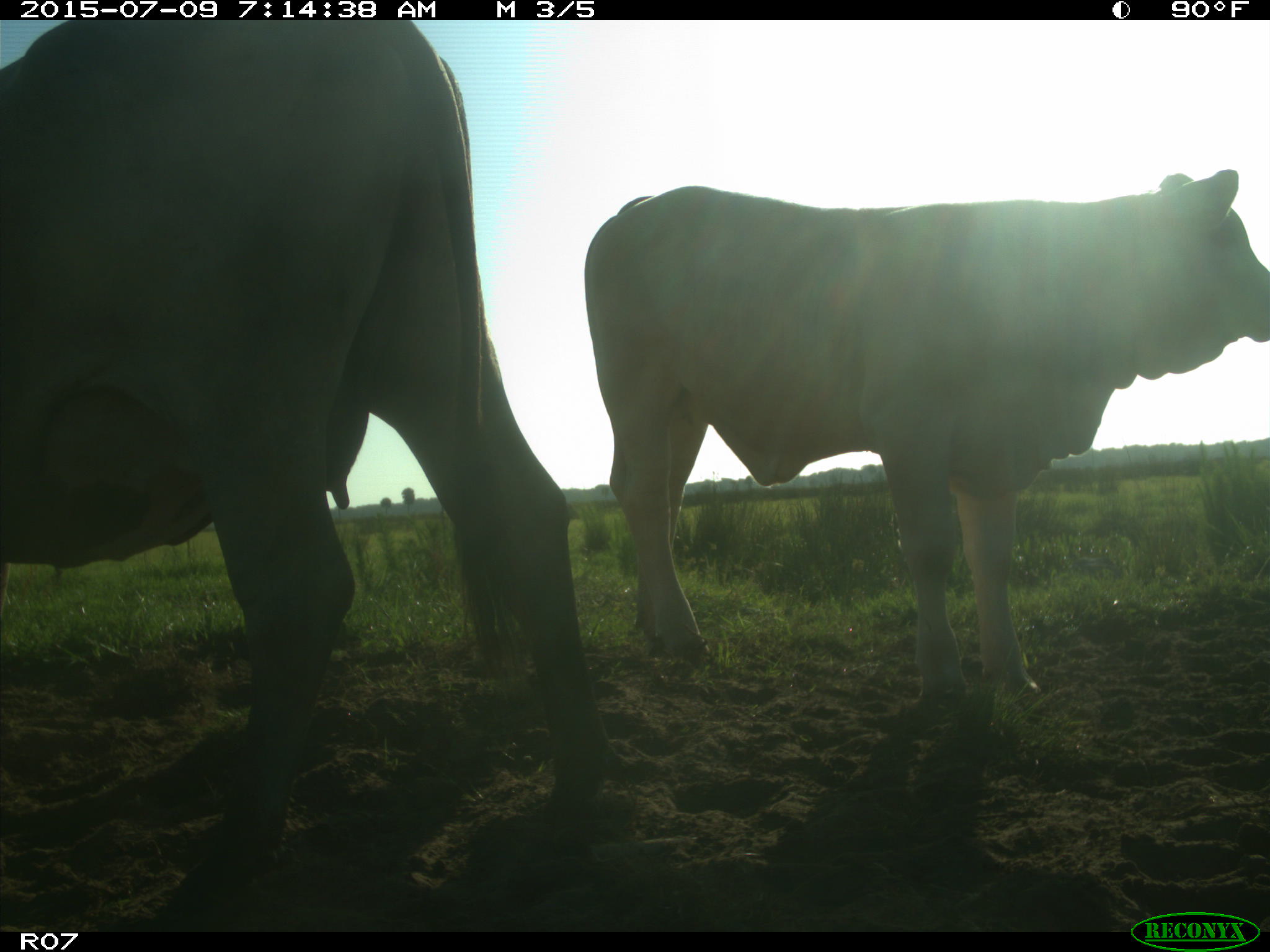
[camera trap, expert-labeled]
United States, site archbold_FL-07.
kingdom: Animalia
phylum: Chordata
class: Mammalia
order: Artiodactyla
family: Bovidae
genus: Bos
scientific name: Bos taurus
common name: domestic cow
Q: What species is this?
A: Bos taurus (domestic cow).